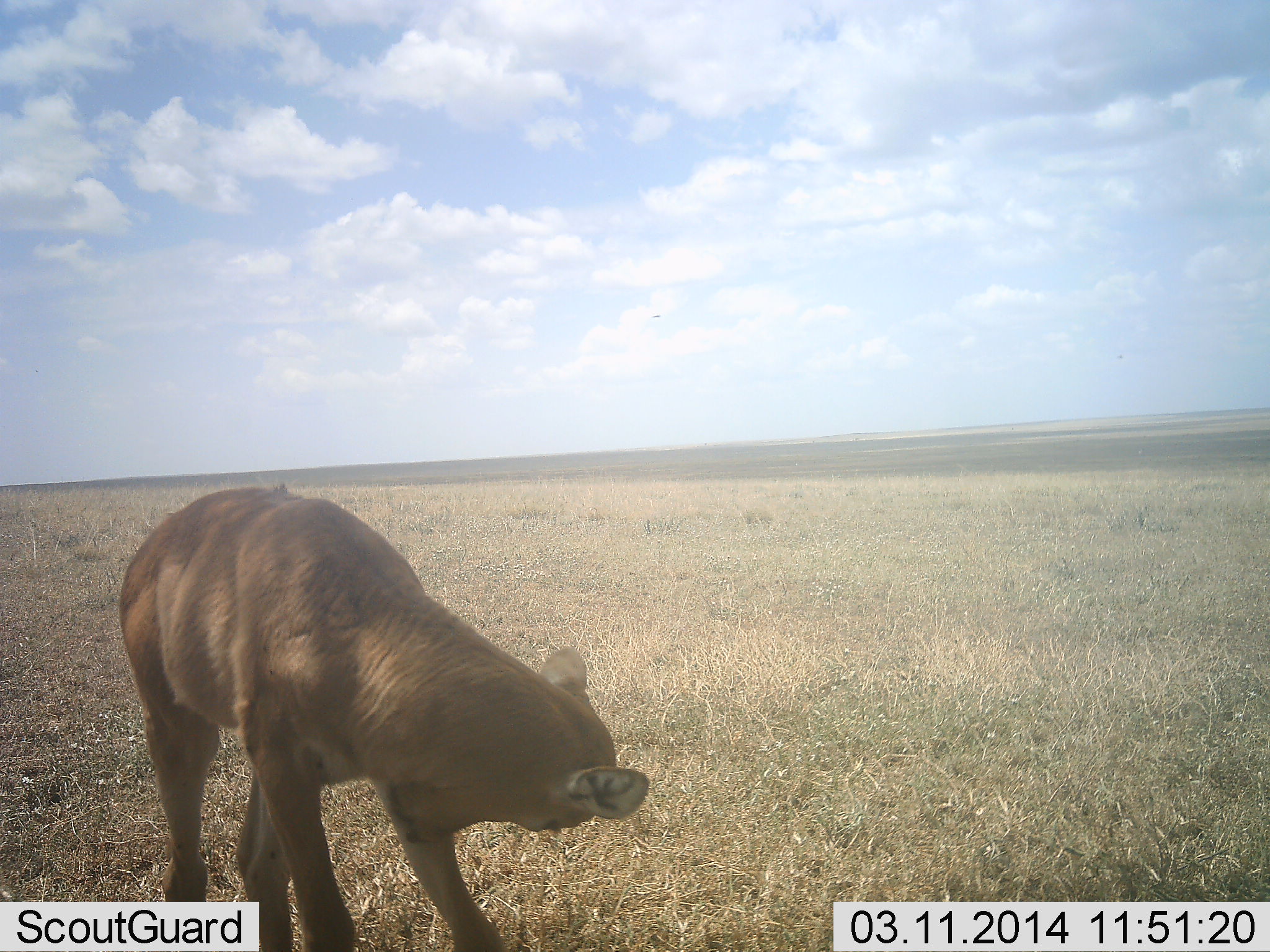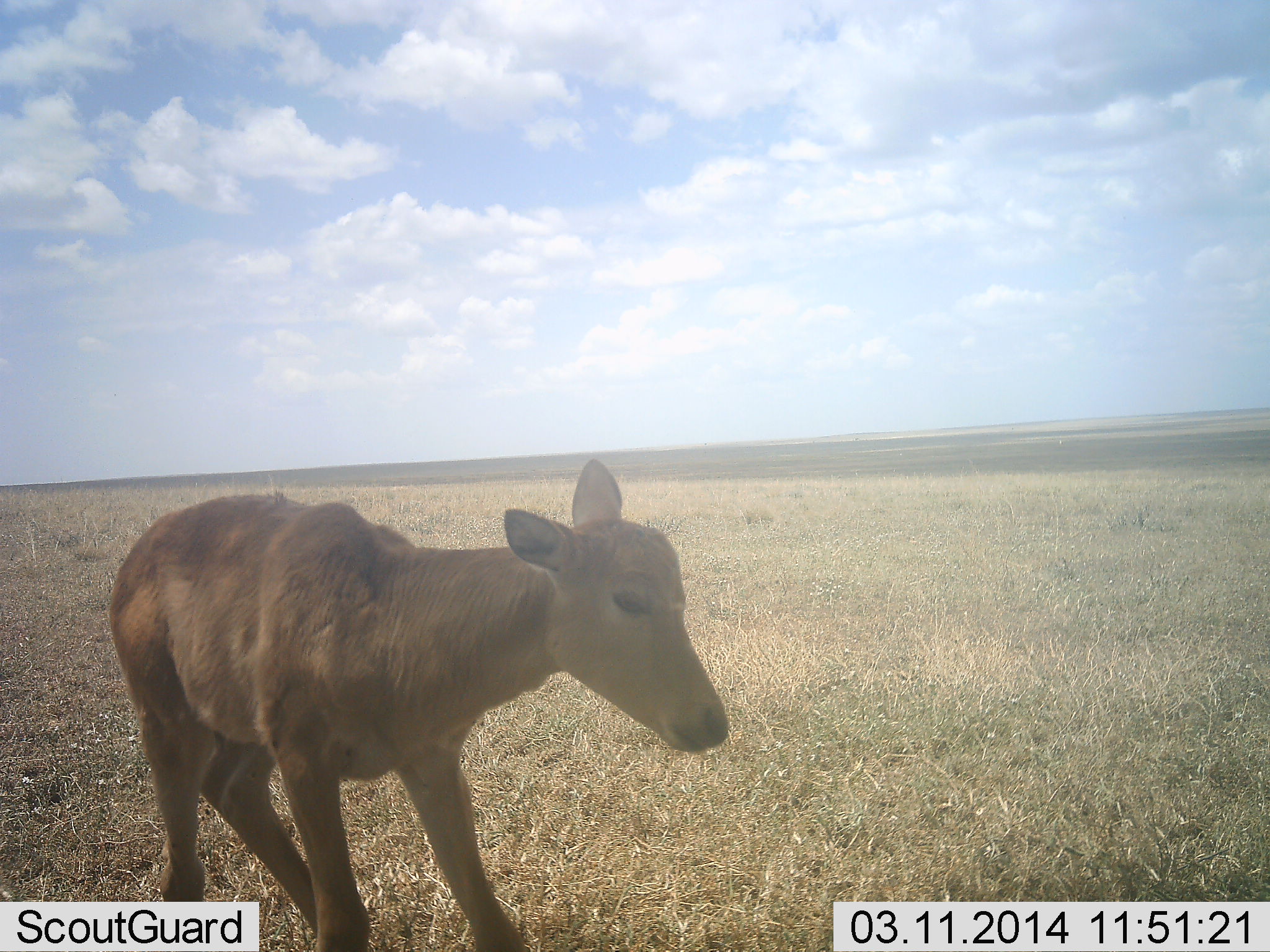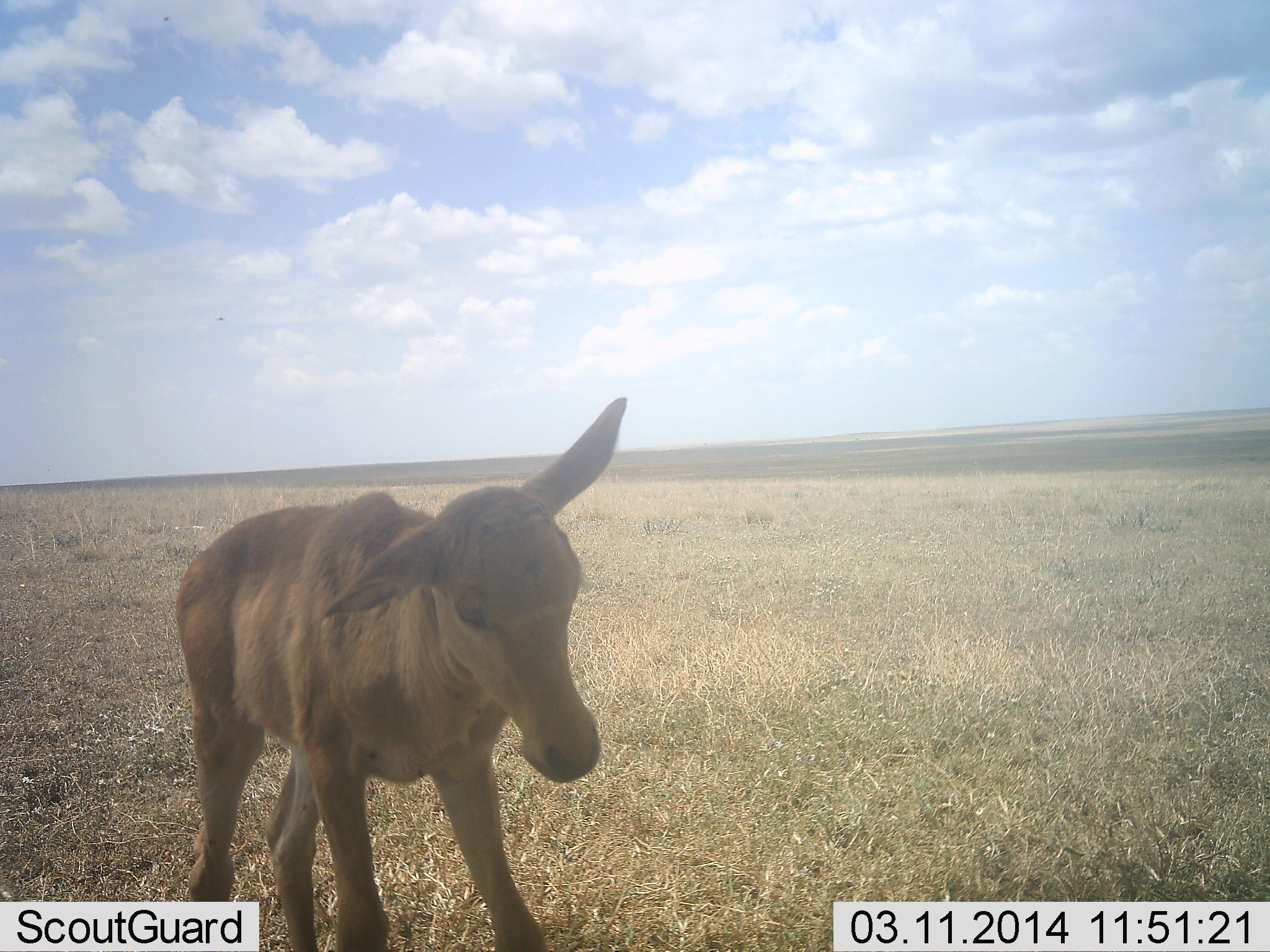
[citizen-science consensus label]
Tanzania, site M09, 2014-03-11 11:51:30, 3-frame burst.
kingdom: Animalia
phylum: Chordata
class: Mammalia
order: Artiodactyla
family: Bovidae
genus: Alcelaphus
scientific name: Alcelaphus buselaphus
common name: hartebeest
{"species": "hartebeest (Alcelaphus buselaphus)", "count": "1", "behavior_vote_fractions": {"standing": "80%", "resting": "0%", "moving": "10%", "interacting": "10%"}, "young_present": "60%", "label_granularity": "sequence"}